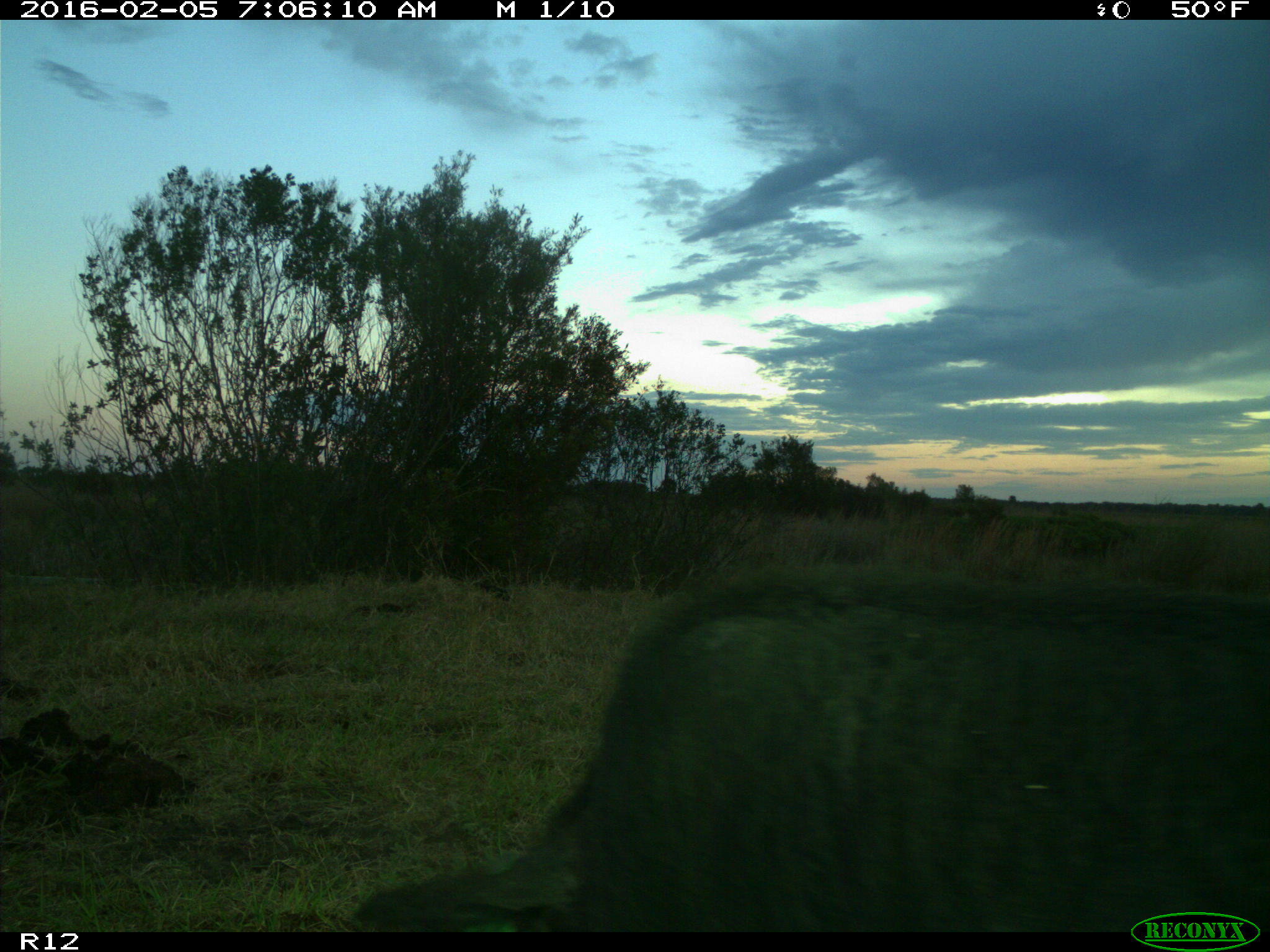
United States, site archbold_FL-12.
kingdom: Animalia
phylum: Chordata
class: Mammalia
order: Artiodactyla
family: Suidae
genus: Sus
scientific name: Sus scrofa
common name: wild boar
Sus scrofa (wild boar).